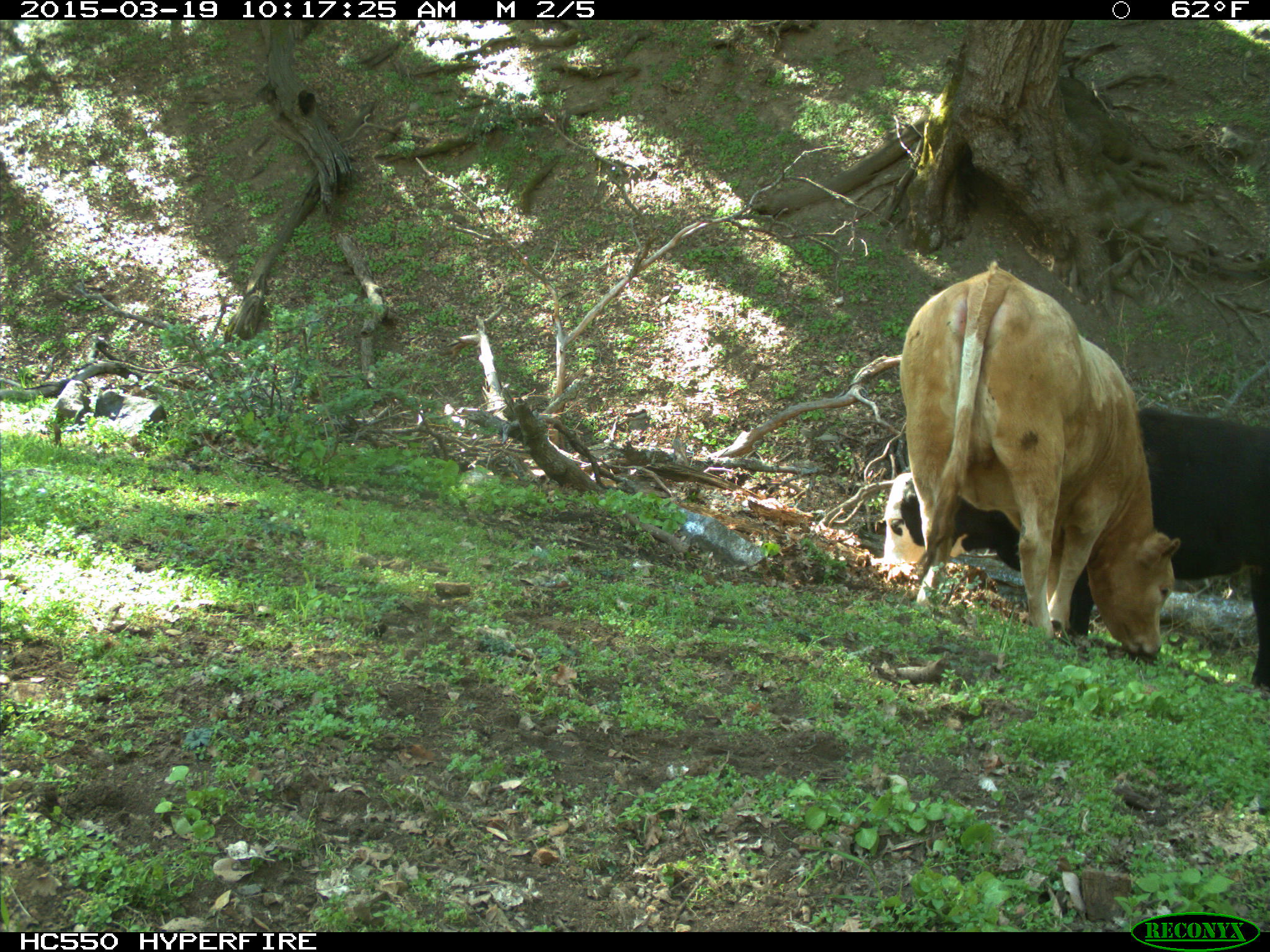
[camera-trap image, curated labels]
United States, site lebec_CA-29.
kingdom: Animalia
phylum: Chordata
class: Mammalia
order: Artiodactyla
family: Bovidae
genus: Bos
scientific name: Bos taurus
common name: domestic cow